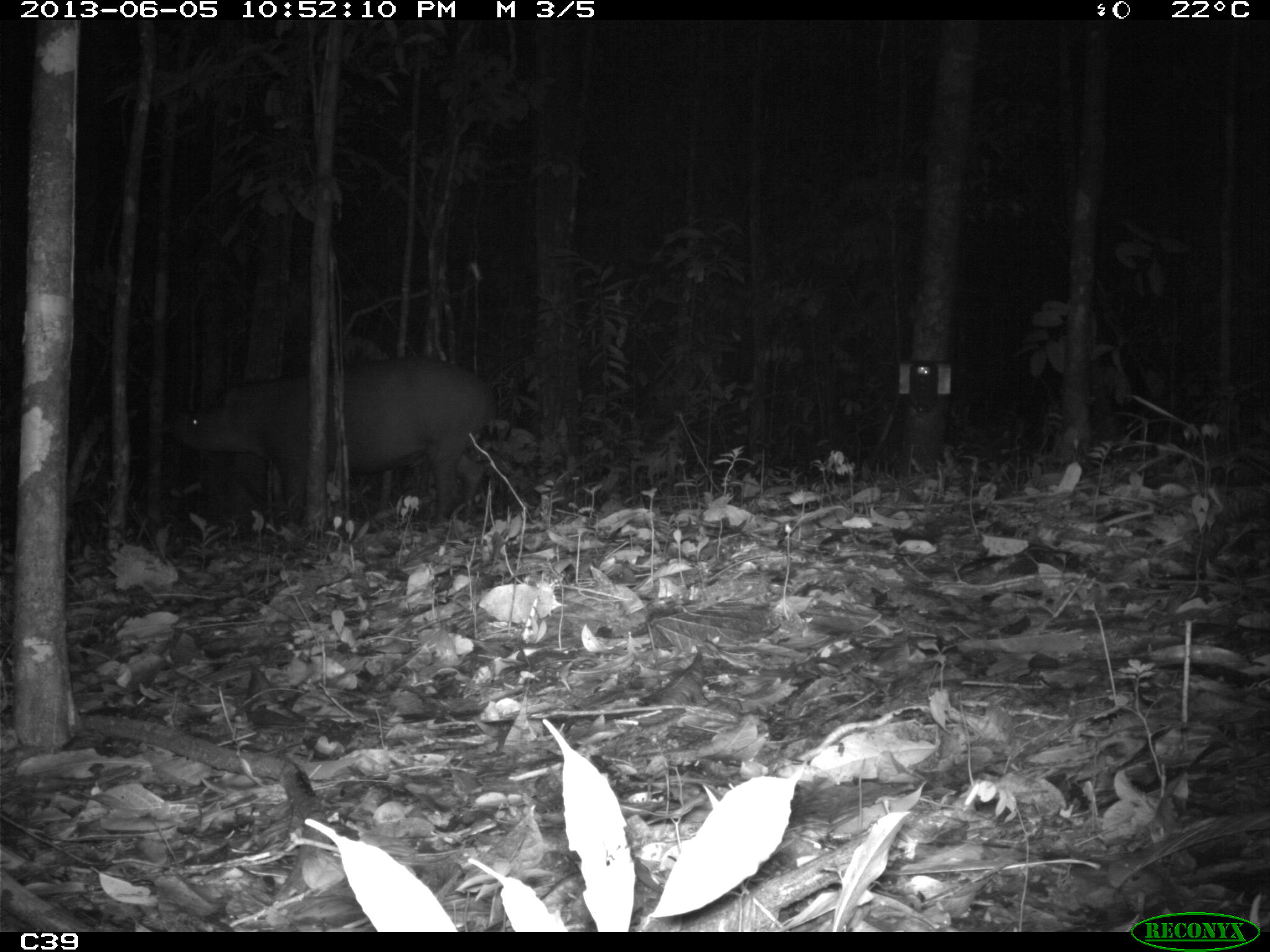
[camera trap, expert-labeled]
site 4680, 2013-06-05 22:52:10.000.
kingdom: Animalia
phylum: Chordata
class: Mammalia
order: Perissodactyla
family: Tapiridae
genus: Tapirus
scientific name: Tapirus terrestris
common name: south american tapir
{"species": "Tapirus terrestris (south american tapir)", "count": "1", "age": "adult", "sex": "male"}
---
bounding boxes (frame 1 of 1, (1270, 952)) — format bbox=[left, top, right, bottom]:
tapirus terrestris: bbox=[174, 354, 494, 530]